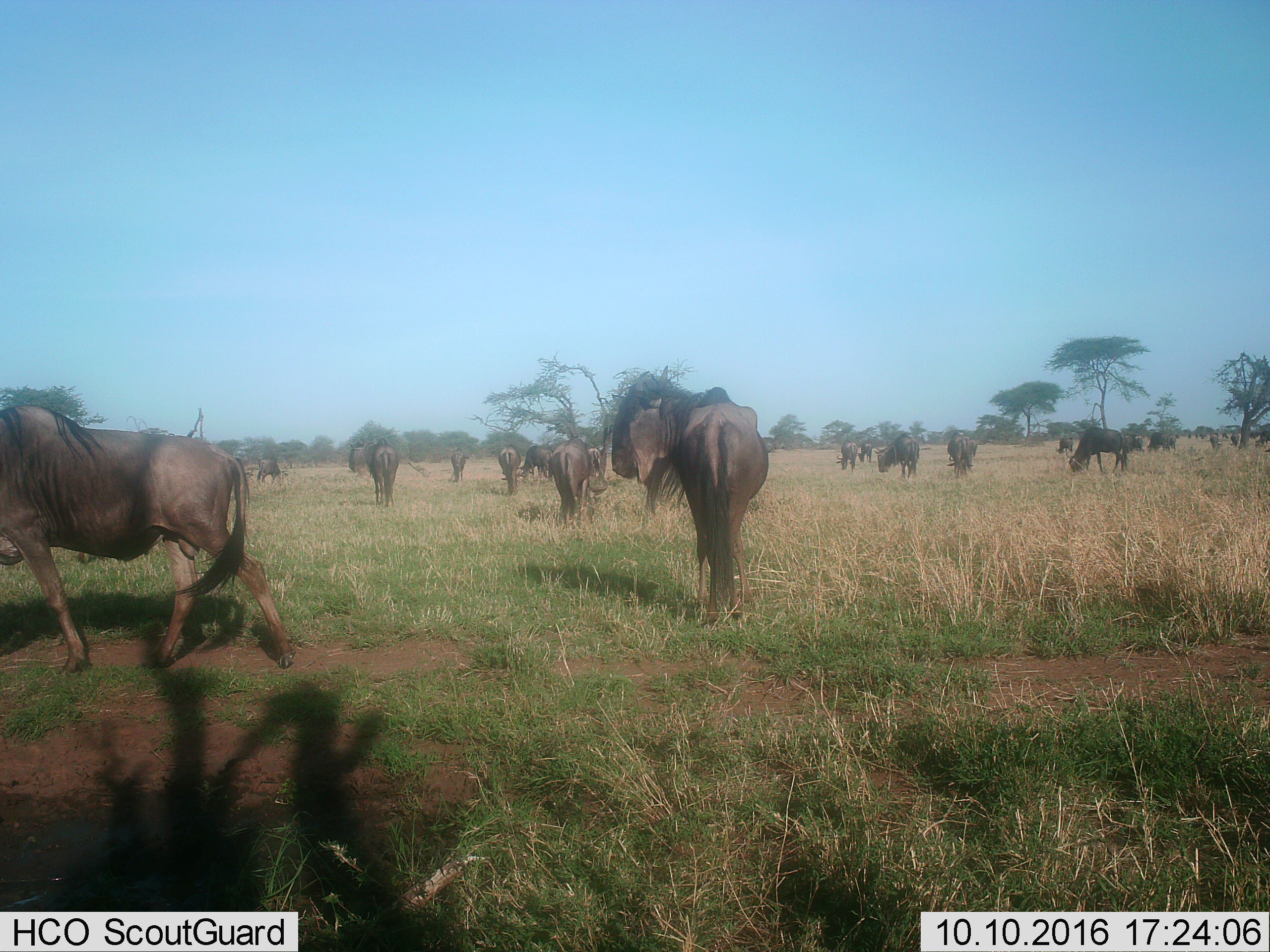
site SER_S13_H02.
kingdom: Animalia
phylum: Chordata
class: Mammalia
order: Artiodactyla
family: Bovidae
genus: Connochaetes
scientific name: Connochaetes taurinus taurinus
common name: blue wildebeest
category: wildebeestblue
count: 11-50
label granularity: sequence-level